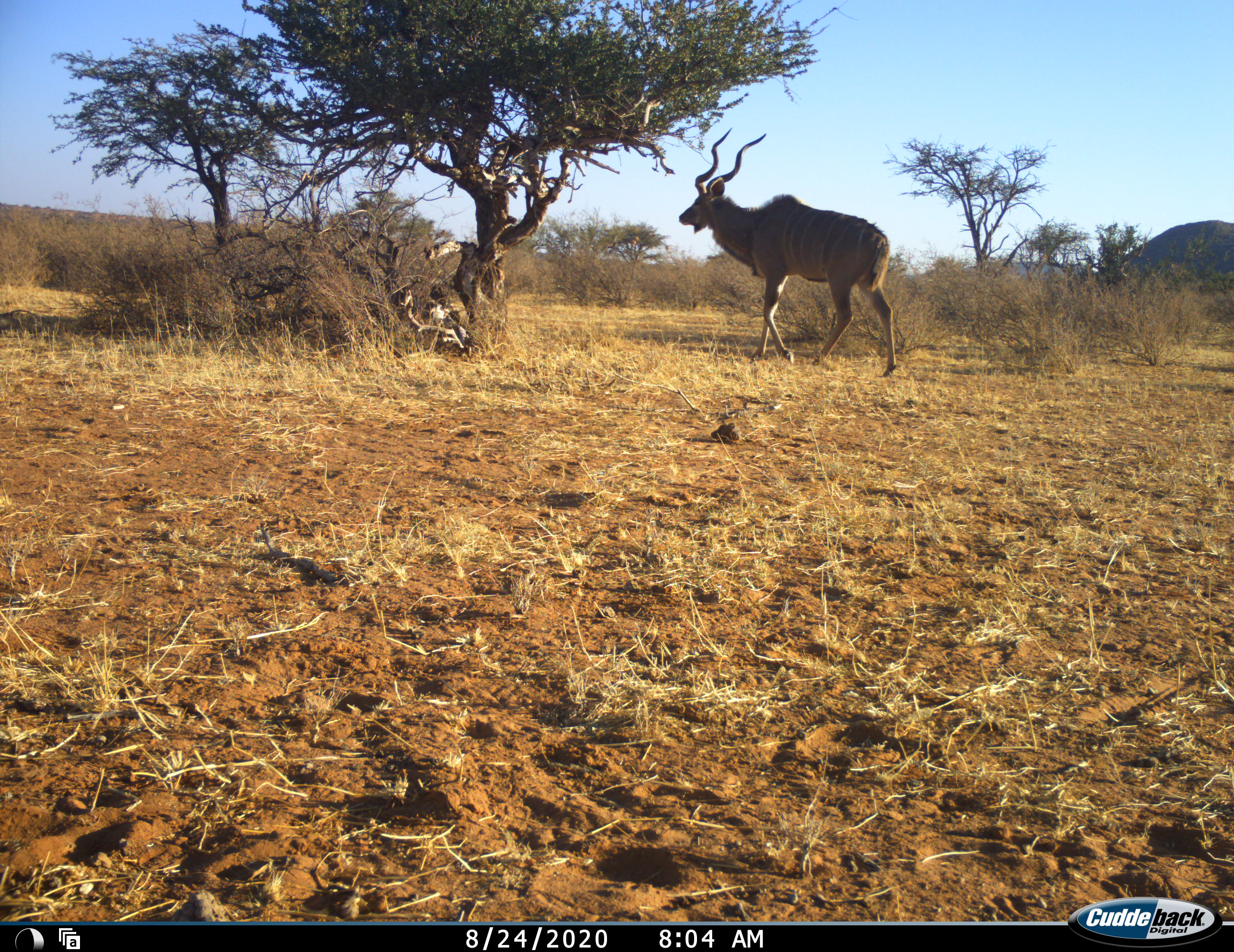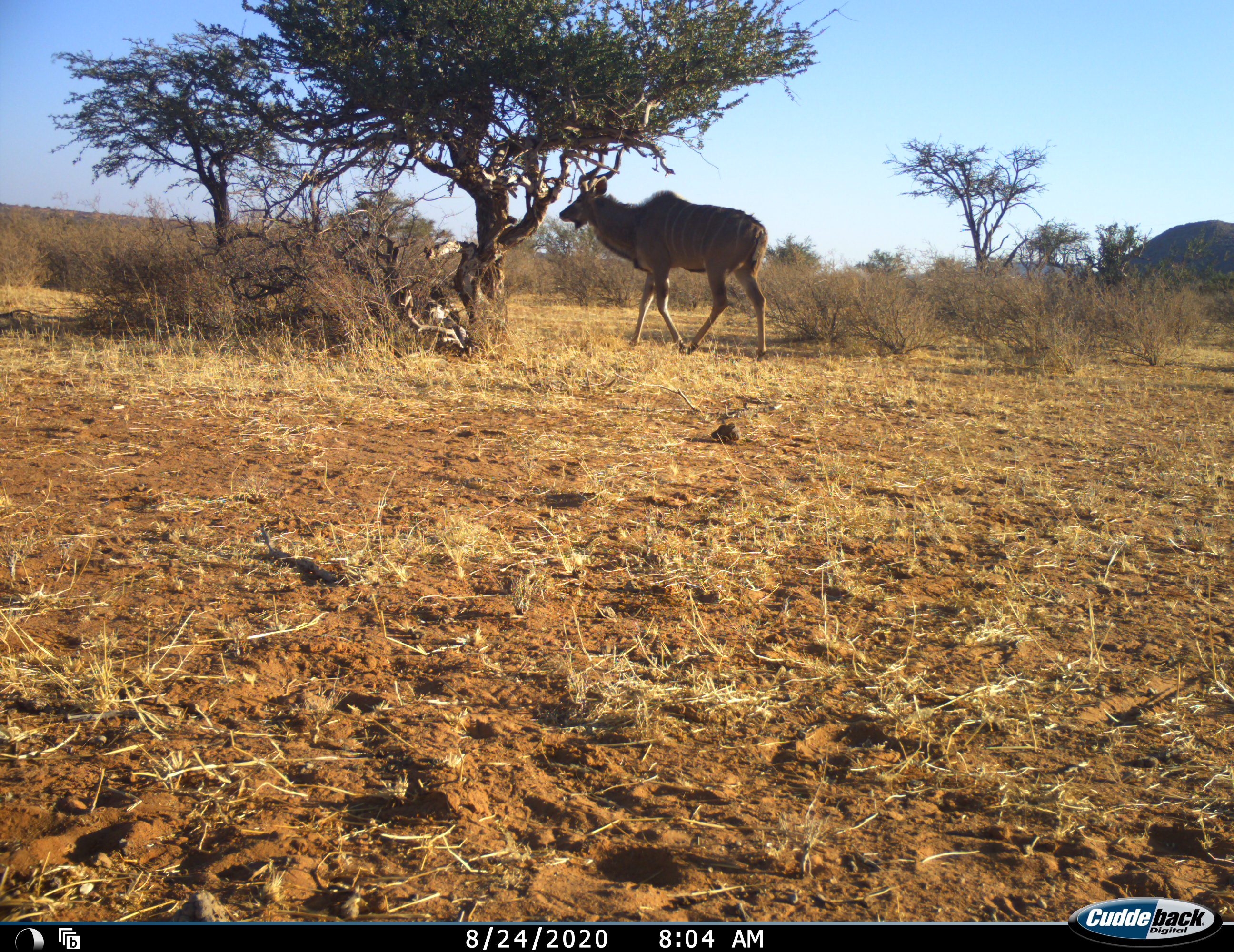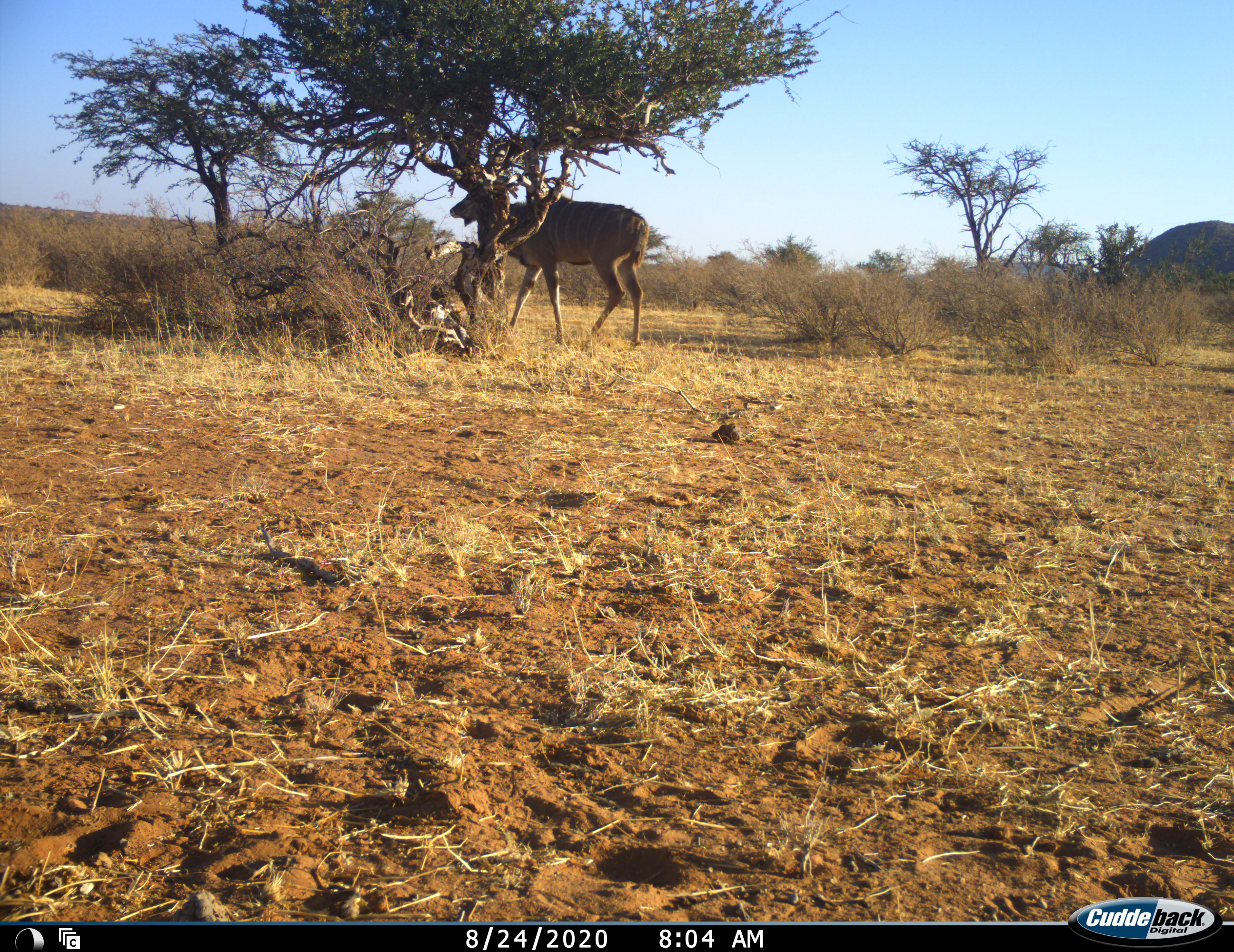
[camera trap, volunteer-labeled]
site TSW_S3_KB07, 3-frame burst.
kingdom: Animalia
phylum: Chordata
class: Mammalia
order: Artiodactyla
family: Bovidae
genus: Tragelaphus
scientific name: Tragelaphus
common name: kudu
Kudu (Tragelaphus), count 1. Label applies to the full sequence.